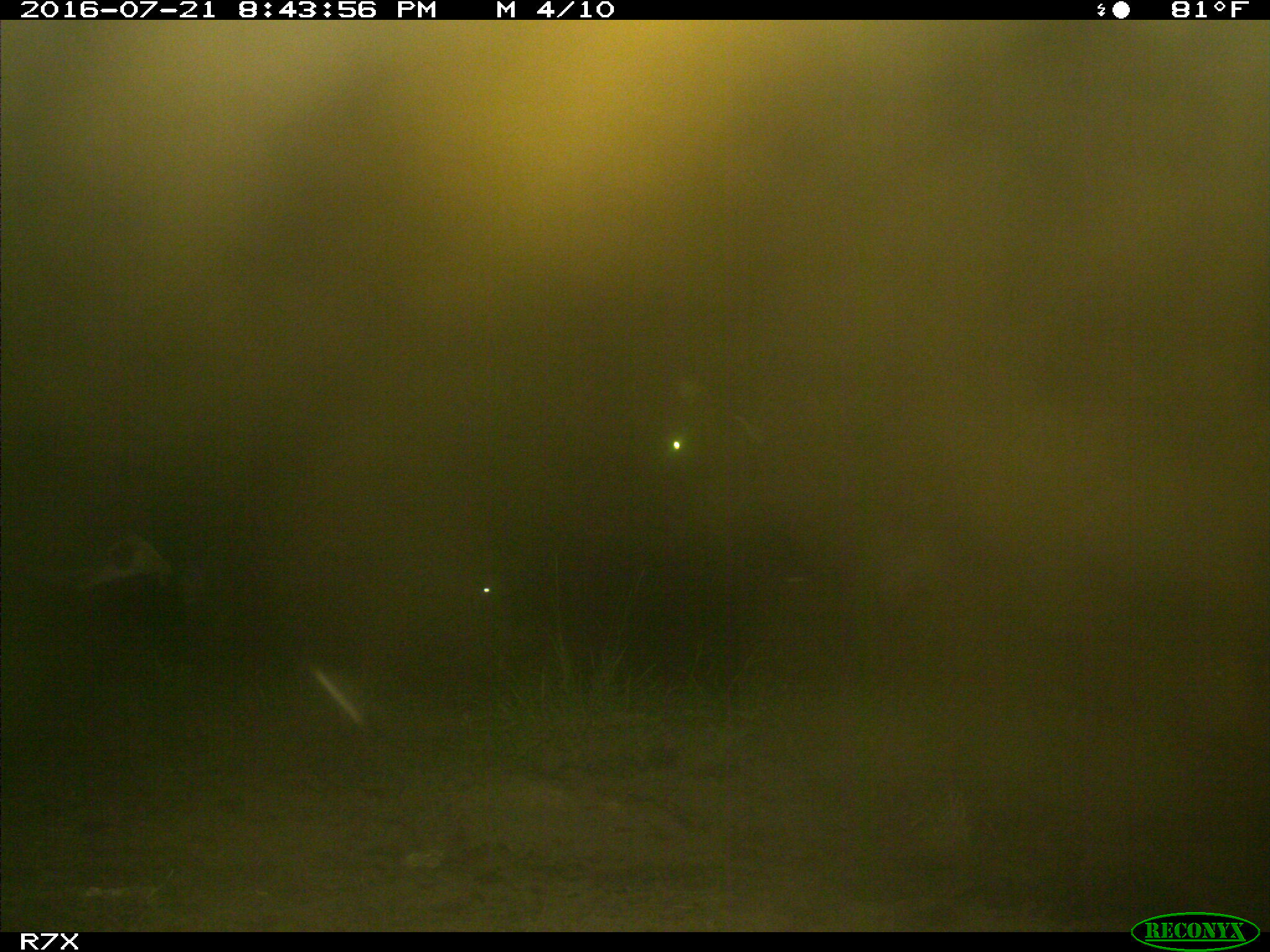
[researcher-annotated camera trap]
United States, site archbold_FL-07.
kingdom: Animalia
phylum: Chordata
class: Mammalia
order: Artiodactyla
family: Bovidae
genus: Bos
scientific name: Bos taurus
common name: domestic cow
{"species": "Bos taurus (domestic cow)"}